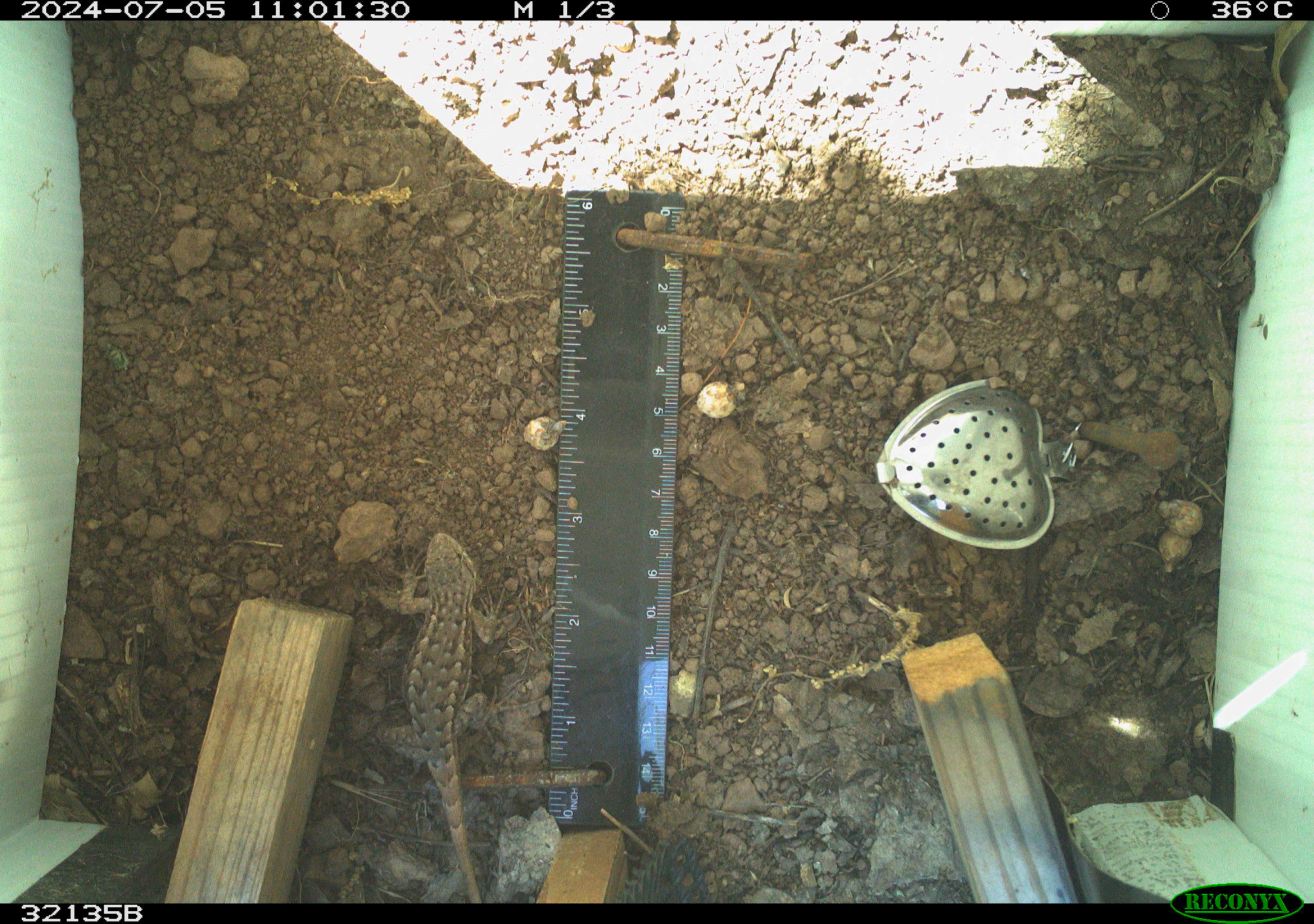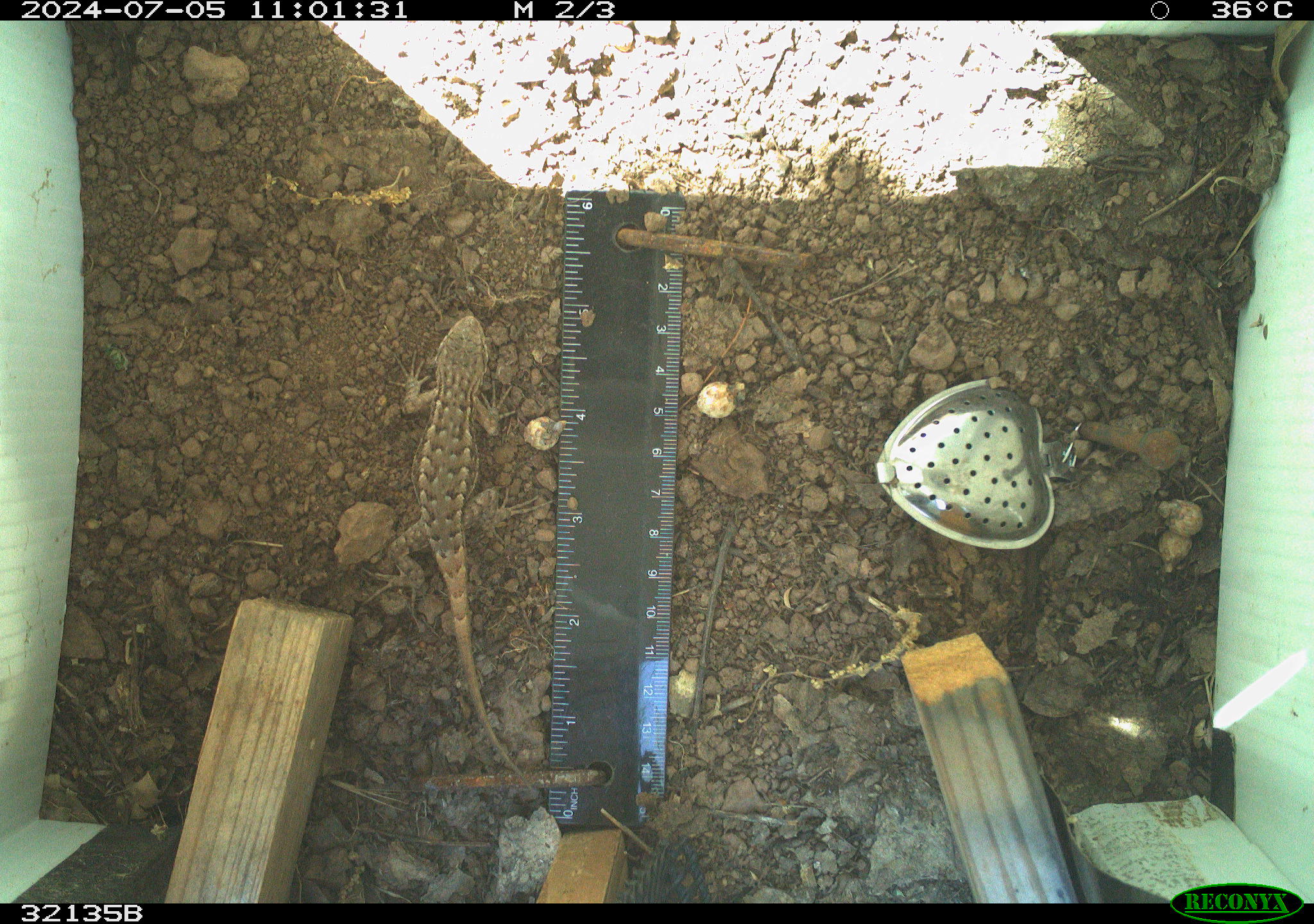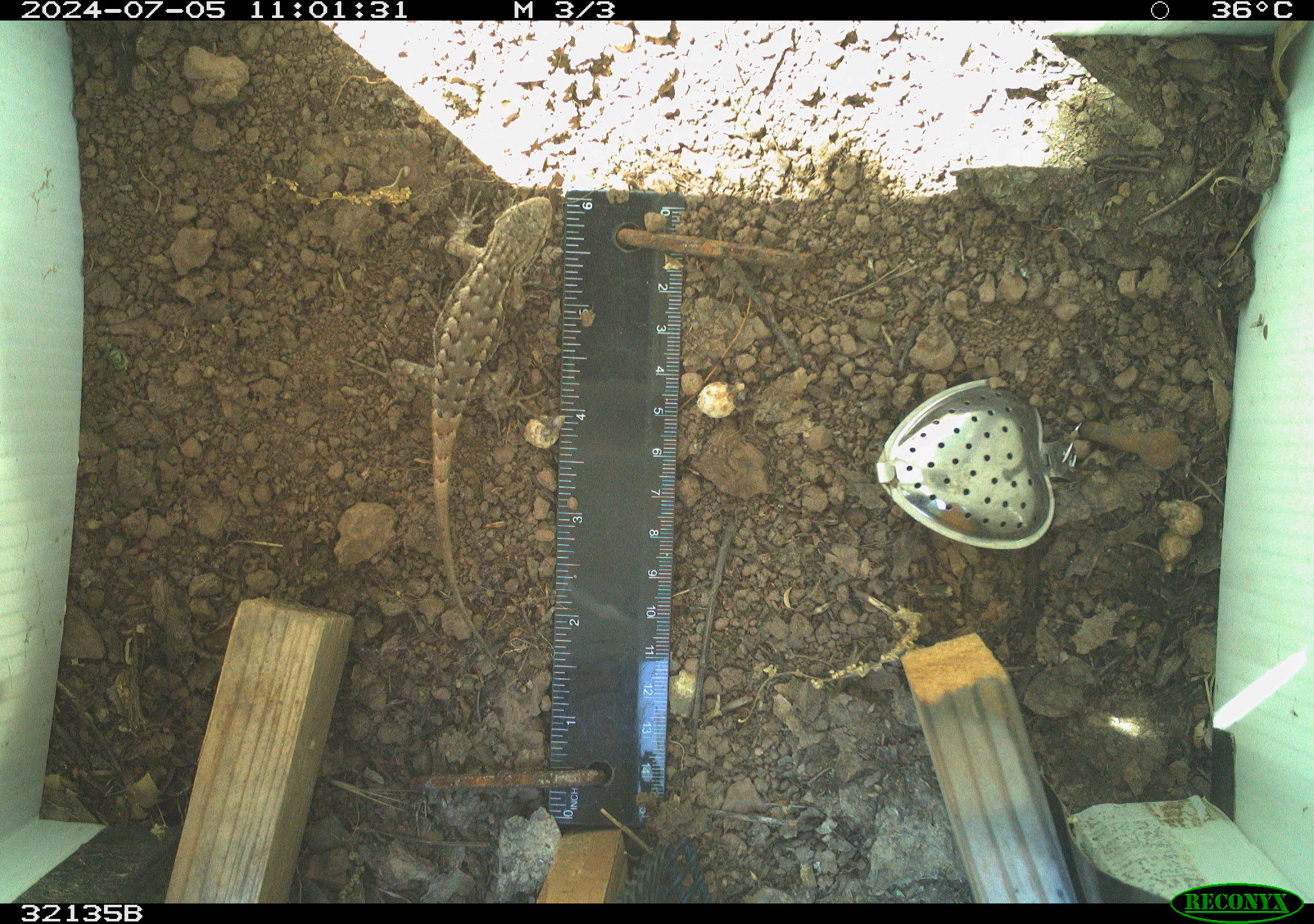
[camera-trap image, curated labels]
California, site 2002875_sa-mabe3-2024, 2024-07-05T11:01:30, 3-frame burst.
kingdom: Animalia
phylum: Chordata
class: Reptilia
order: Squamata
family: Phrynosomatidae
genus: Sceloporus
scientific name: Sceloporus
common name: spiny lizards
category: sceloporus species